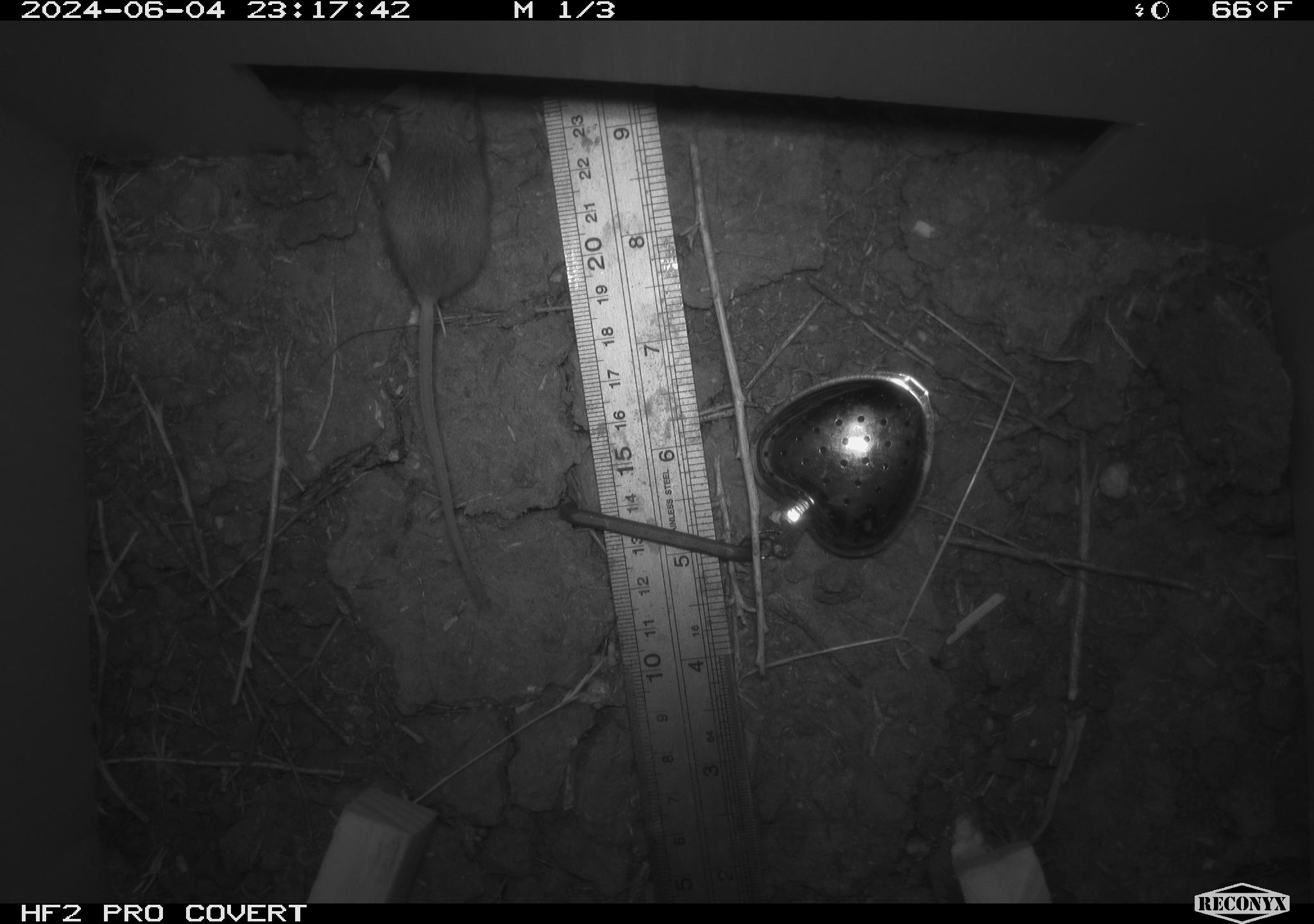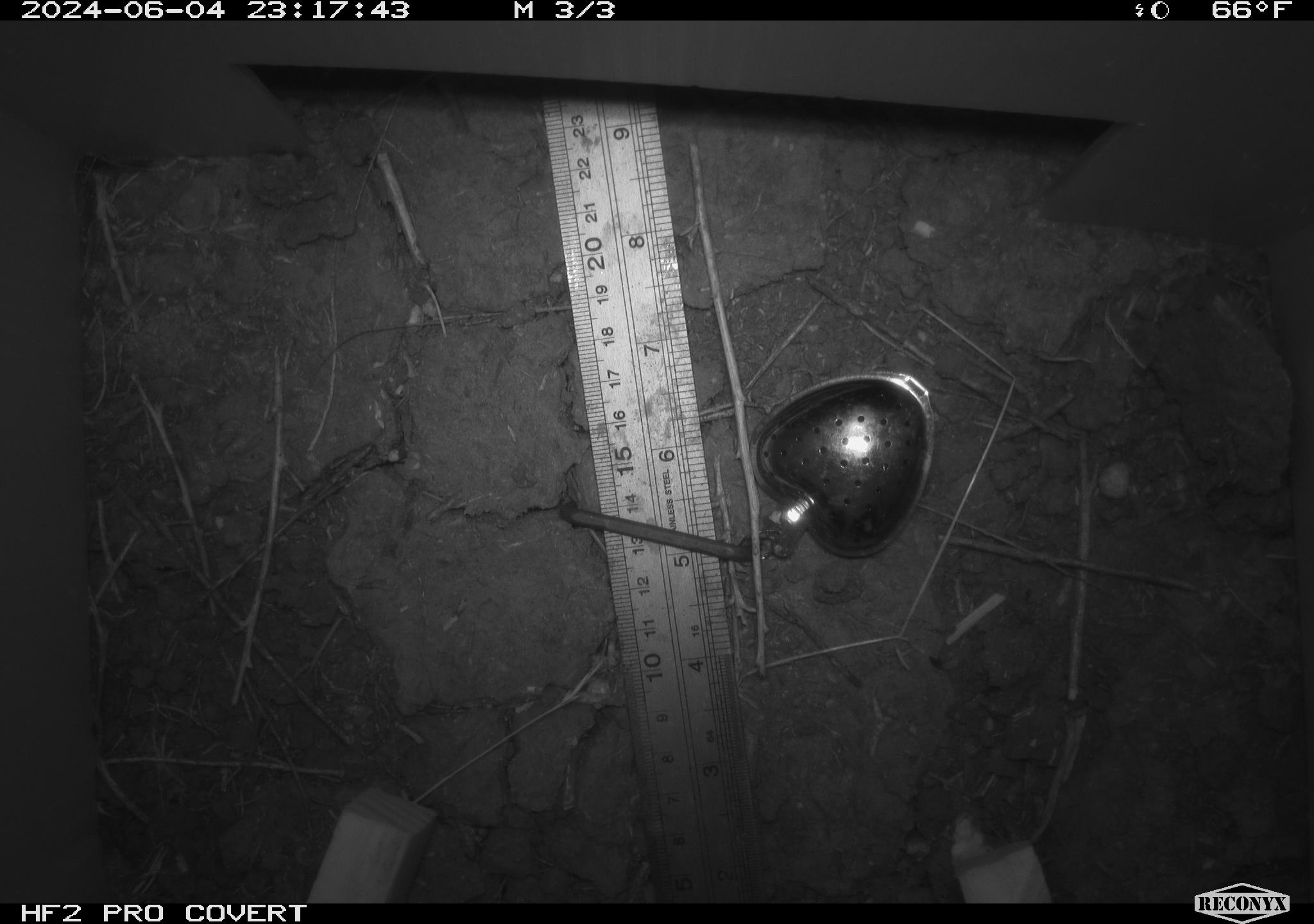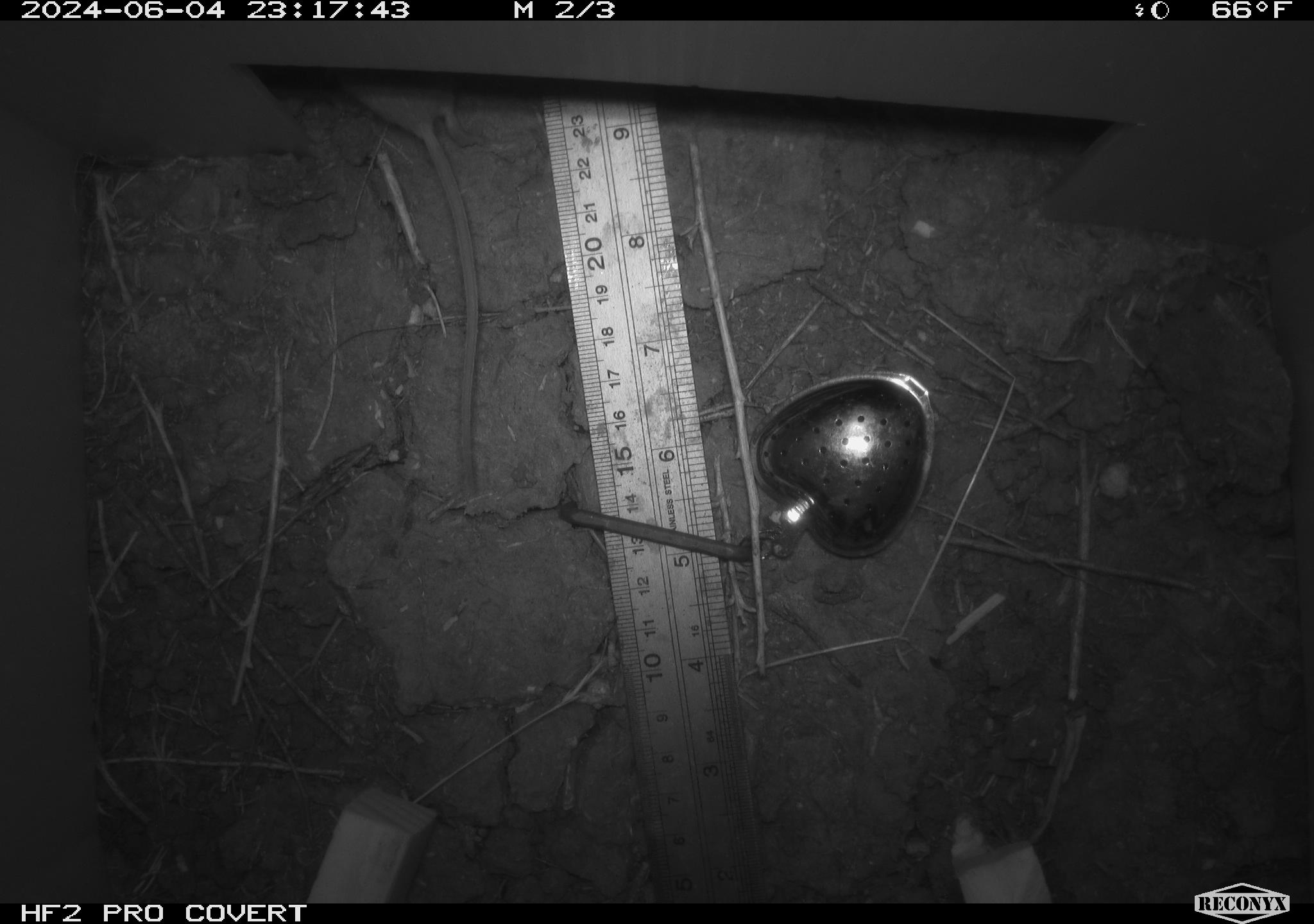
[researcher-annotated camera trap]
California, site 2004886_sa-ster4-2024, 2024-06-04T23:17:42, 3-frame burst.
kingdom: Animalia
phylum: Chordata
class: Mammalia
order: Rodentia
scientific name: Rodentia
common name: mouse species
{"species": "mouse species (Rodentia)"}